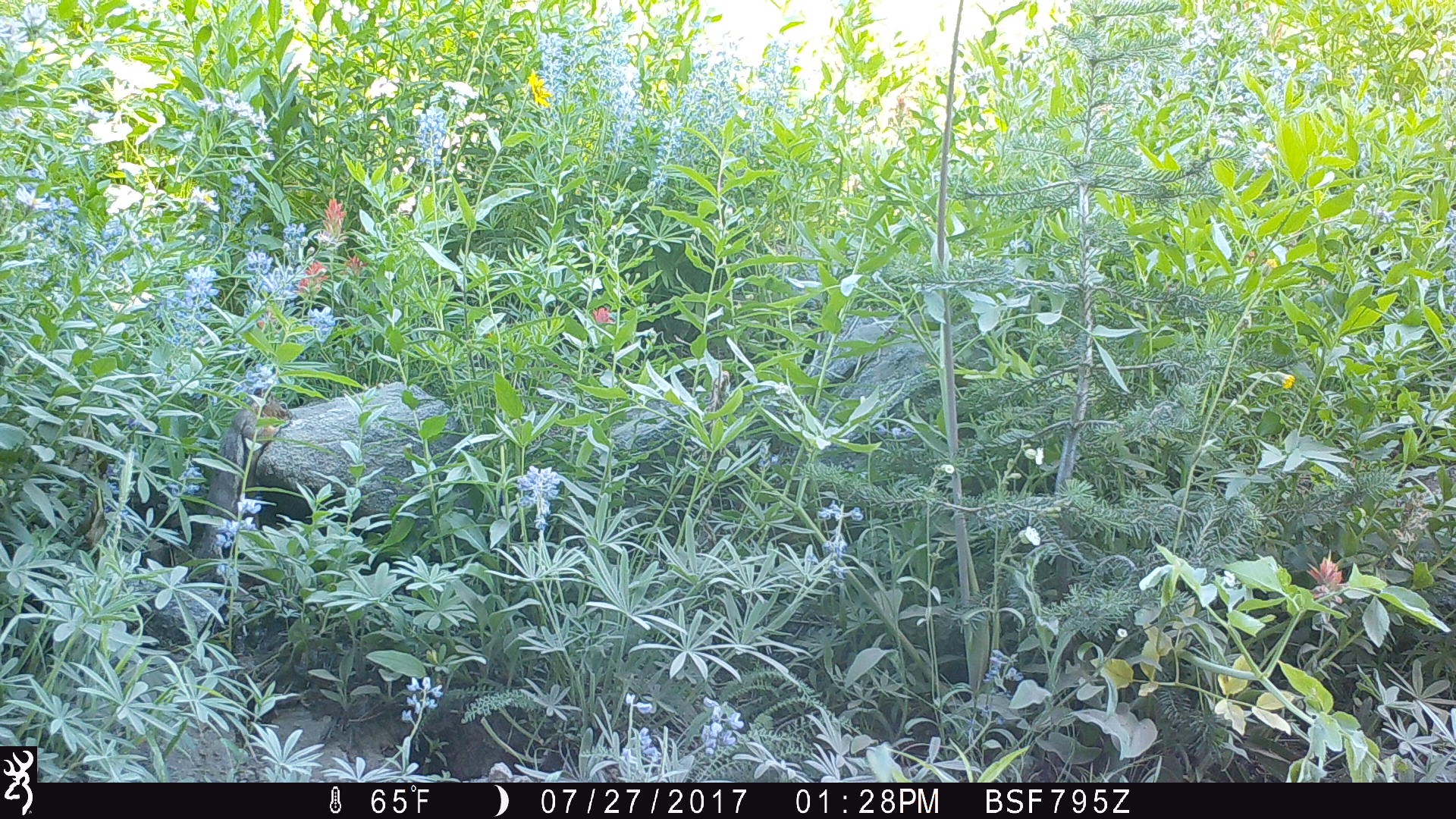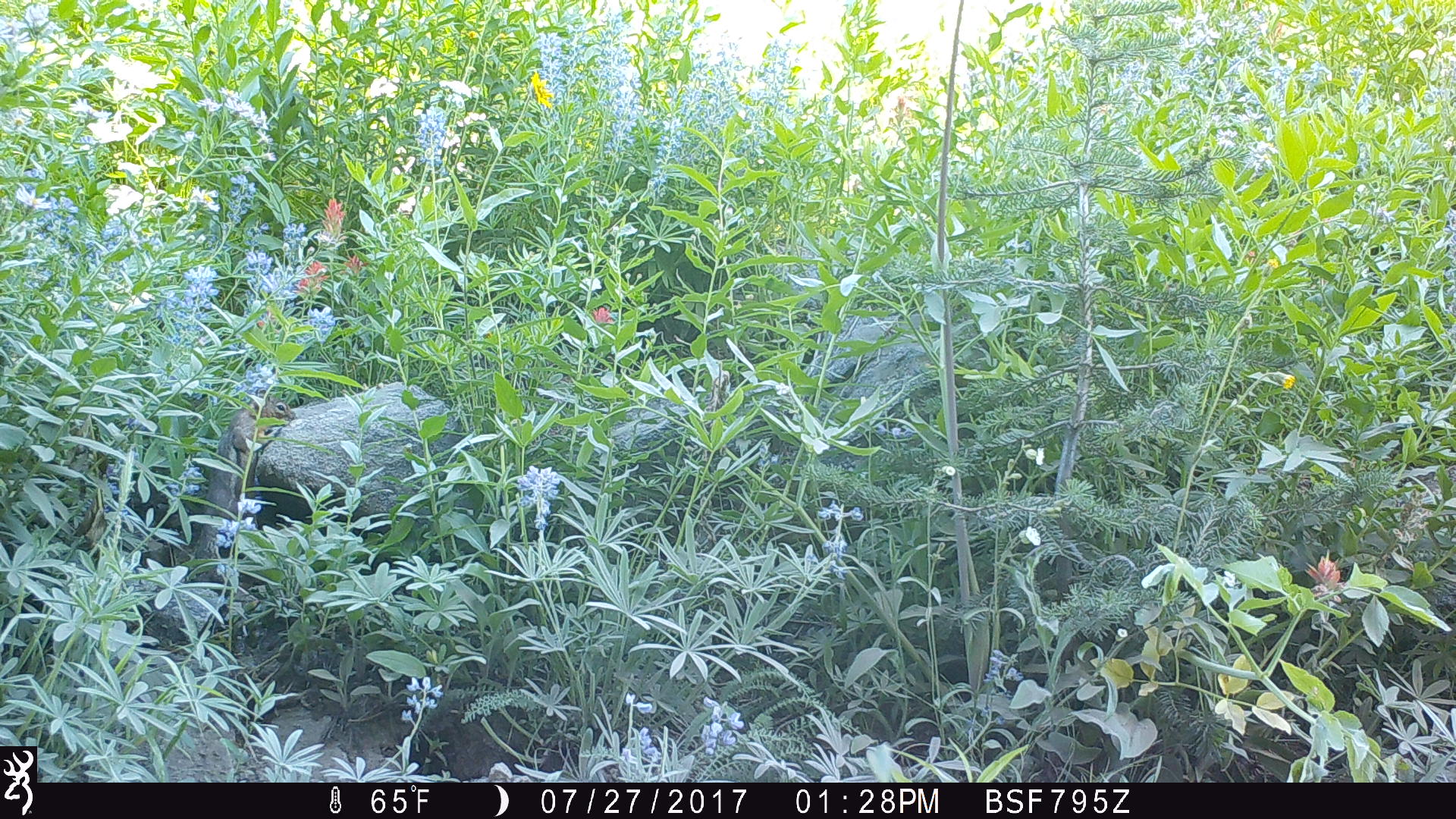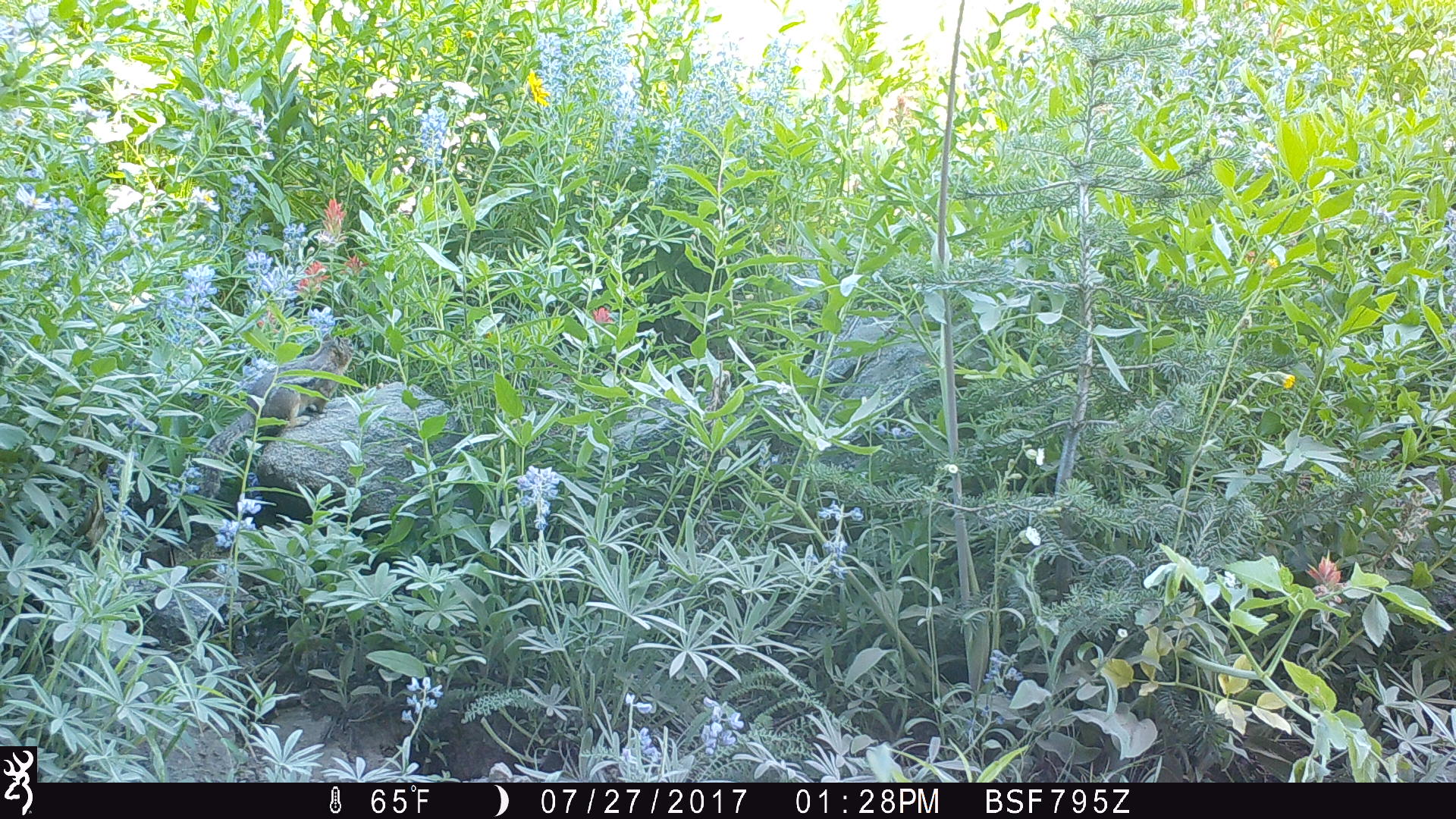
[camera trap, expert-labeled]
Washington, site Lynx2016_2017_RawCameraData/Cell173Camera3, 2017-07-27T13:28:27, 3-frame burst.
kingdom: Animalia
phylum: Chordata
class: Mammalia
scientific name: Mammalia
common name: small mammal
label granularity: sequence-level